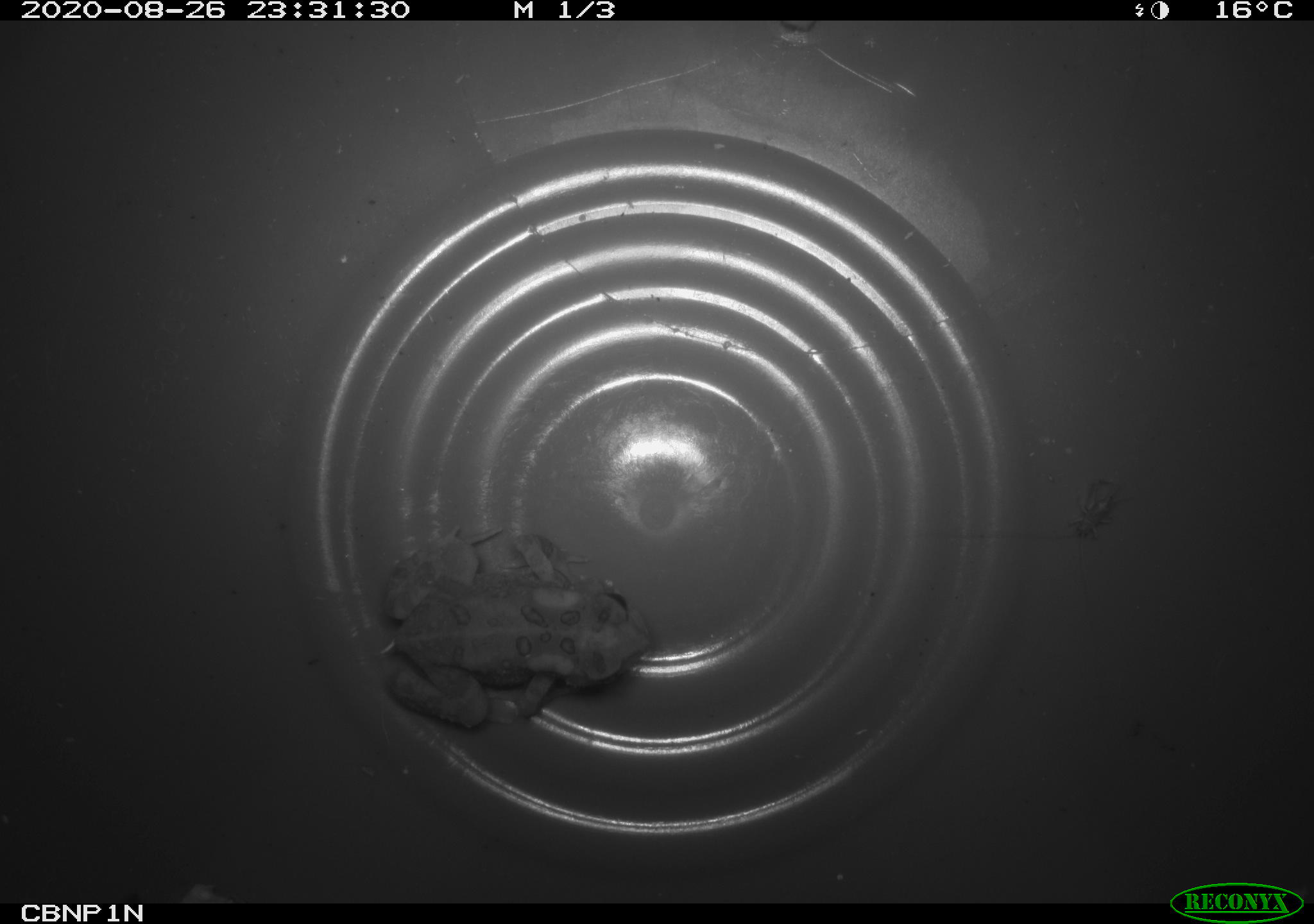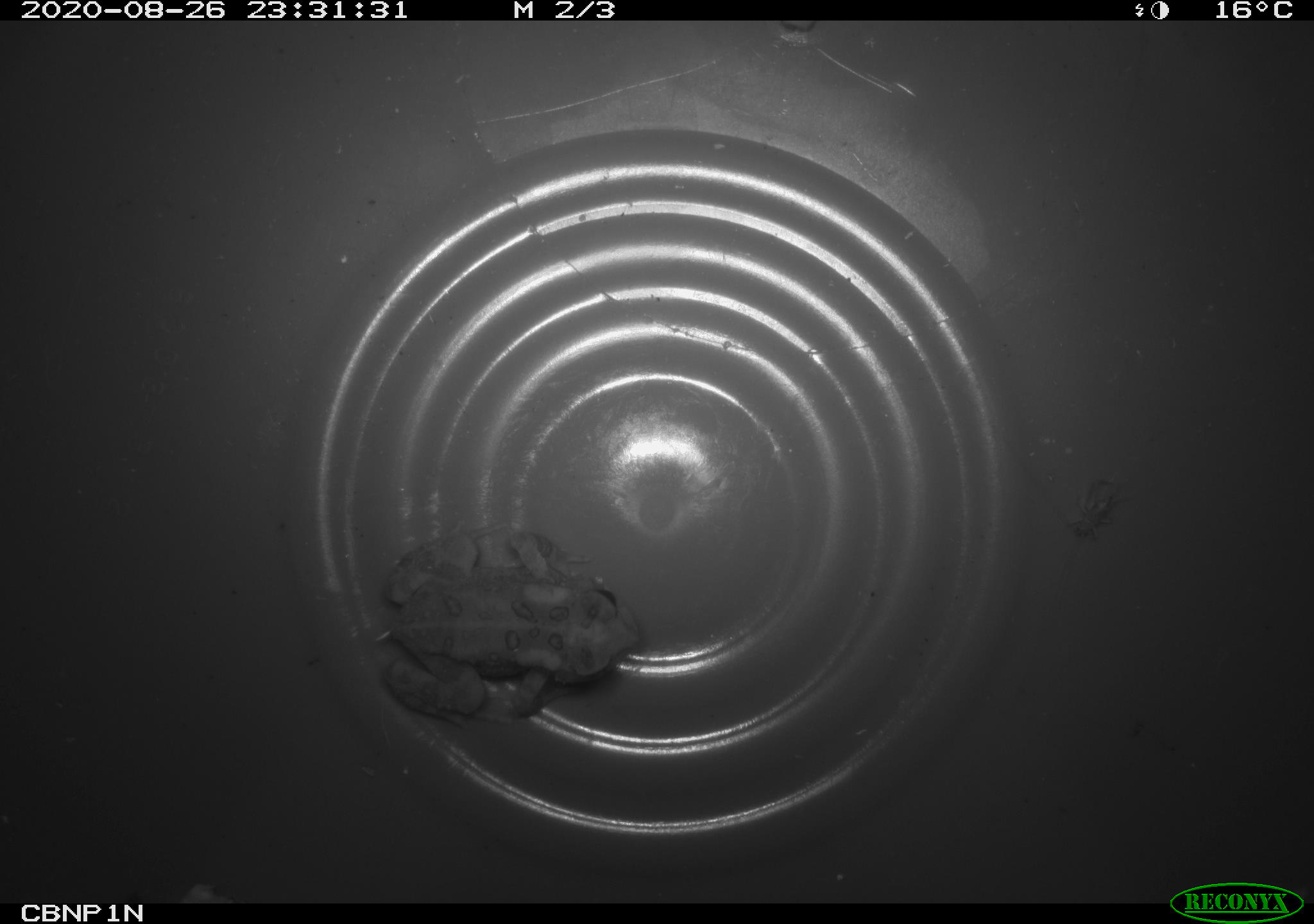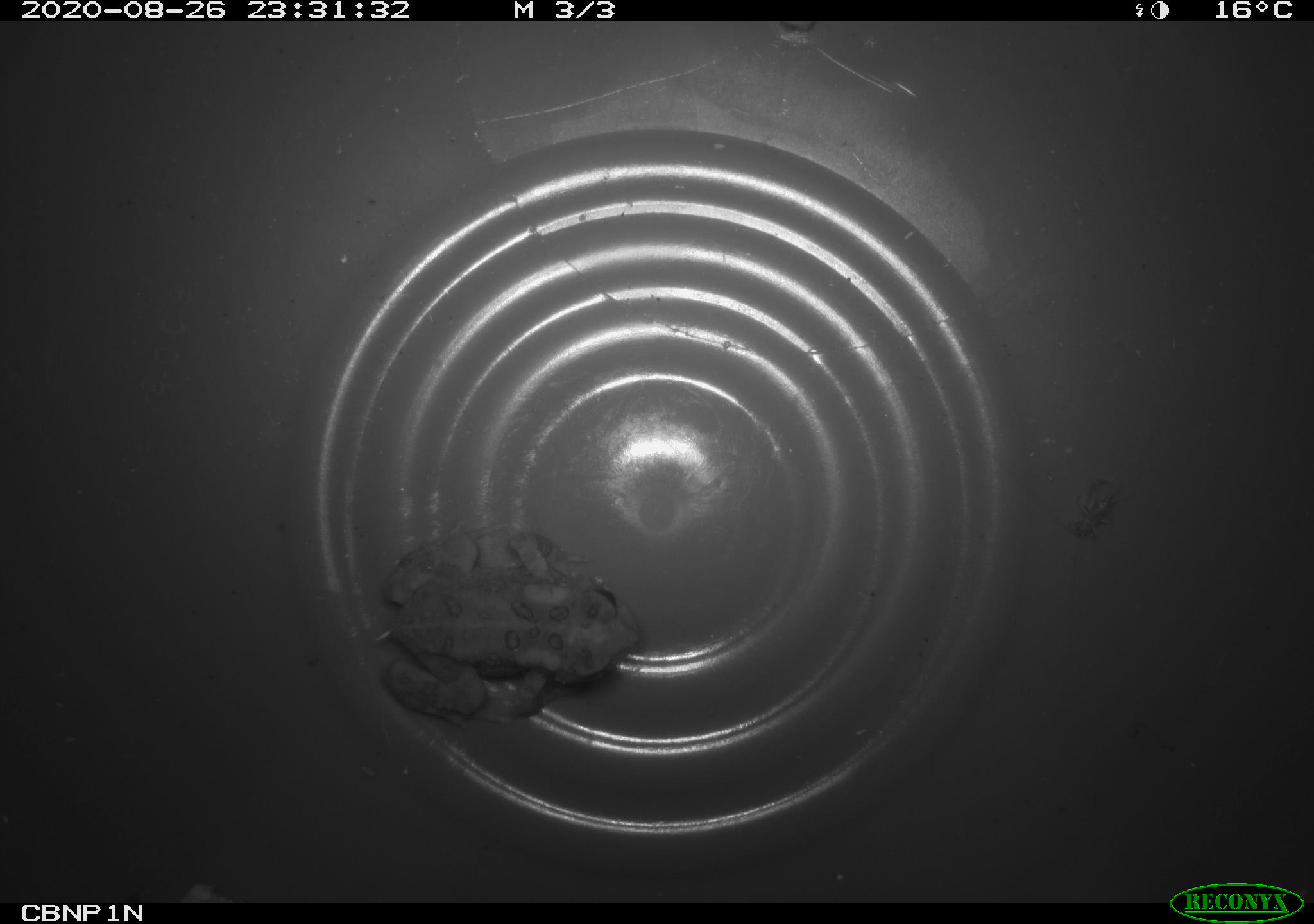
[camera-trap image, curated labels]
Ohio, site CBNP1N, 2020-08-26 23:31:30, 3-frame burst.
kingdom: Animalia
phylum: Chordata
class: Amphibia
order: Anura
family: Bufonidae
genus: Anaxyrus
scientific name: Anaxyrus americanus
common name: american toad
American toad (Anaxyrus americanus).